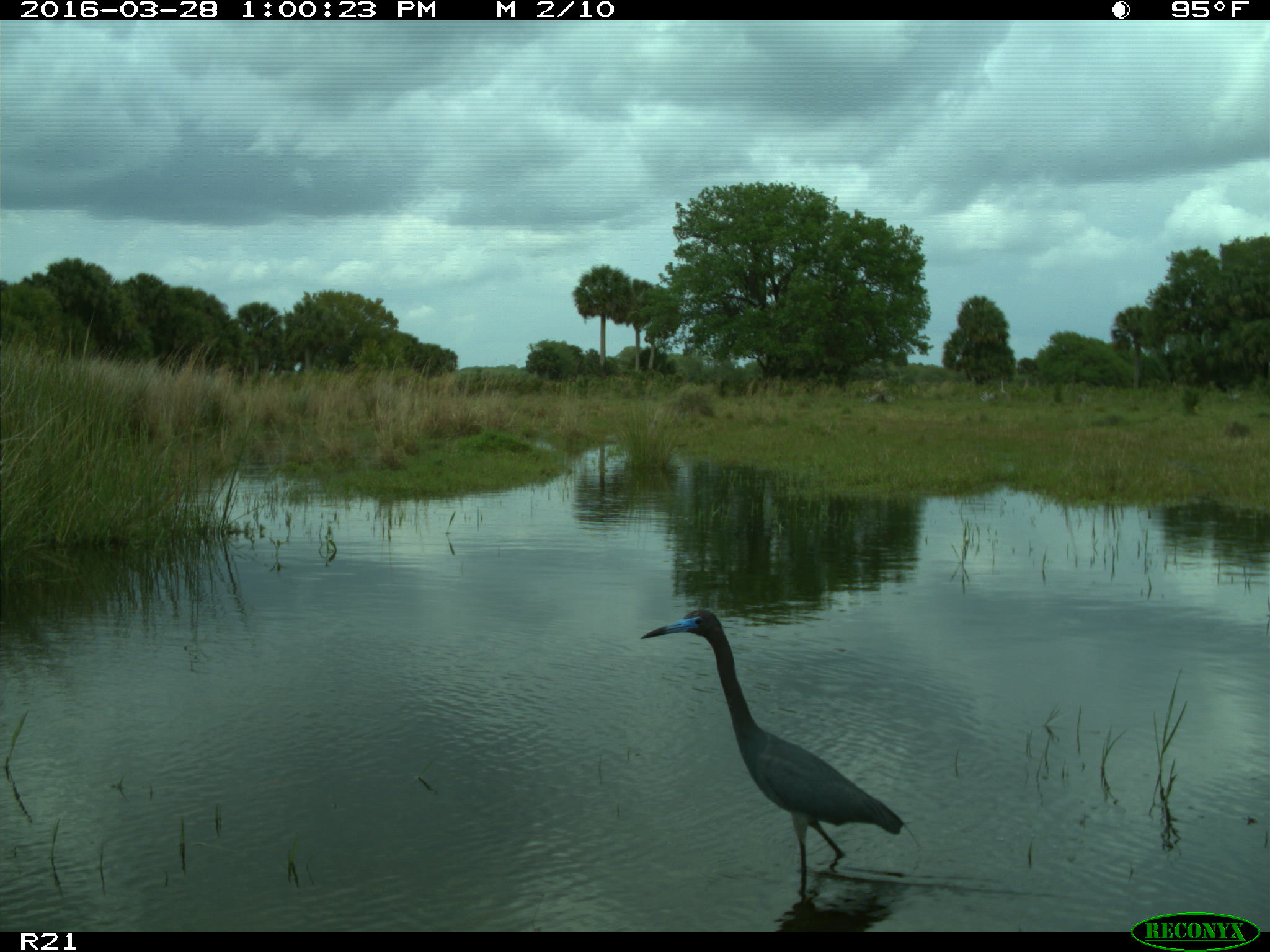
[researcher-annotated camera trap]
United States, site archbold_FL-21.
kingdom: Animalia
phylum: Chordata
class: Aves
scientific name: Aves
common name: birds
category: unidentified bird